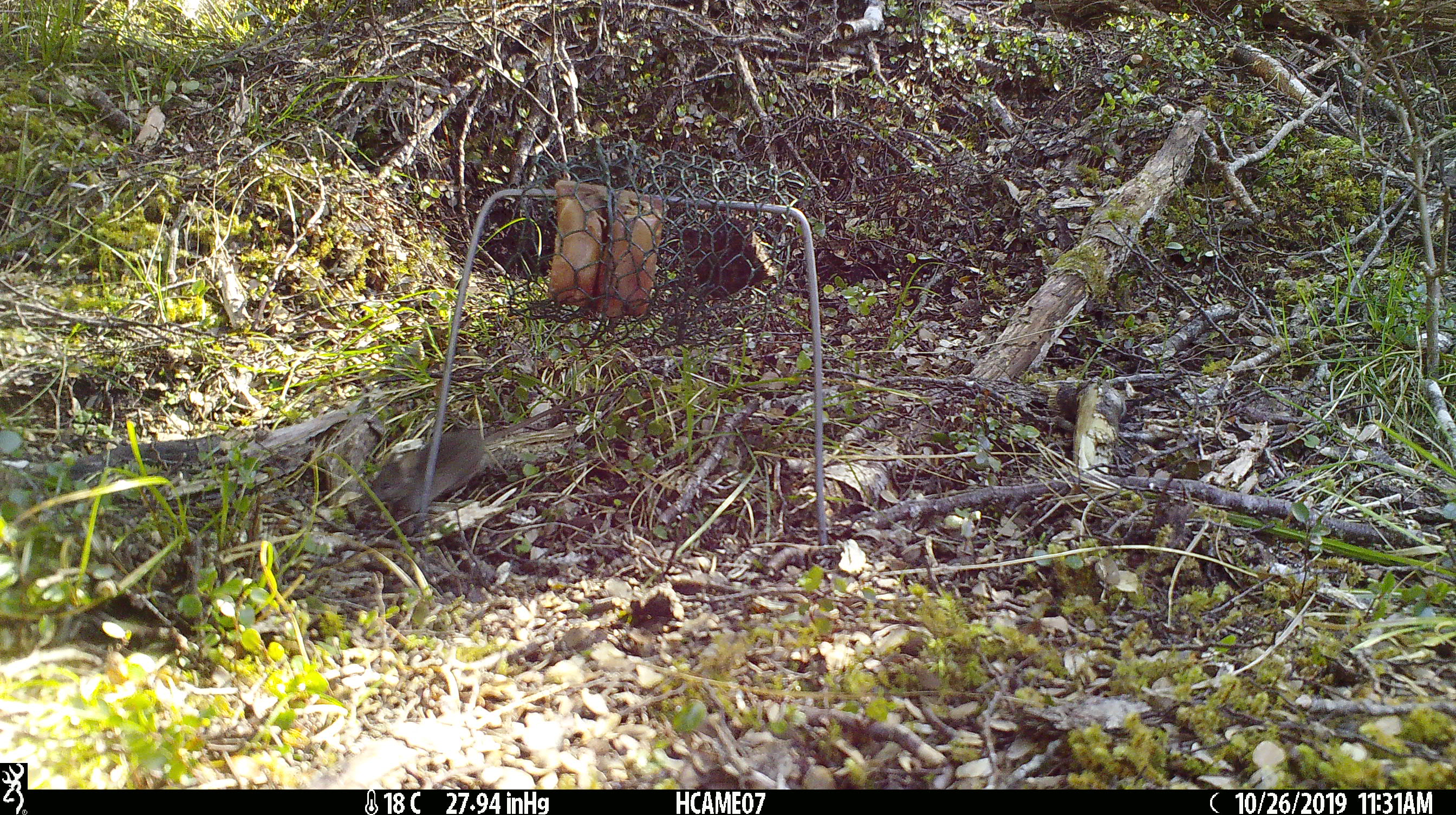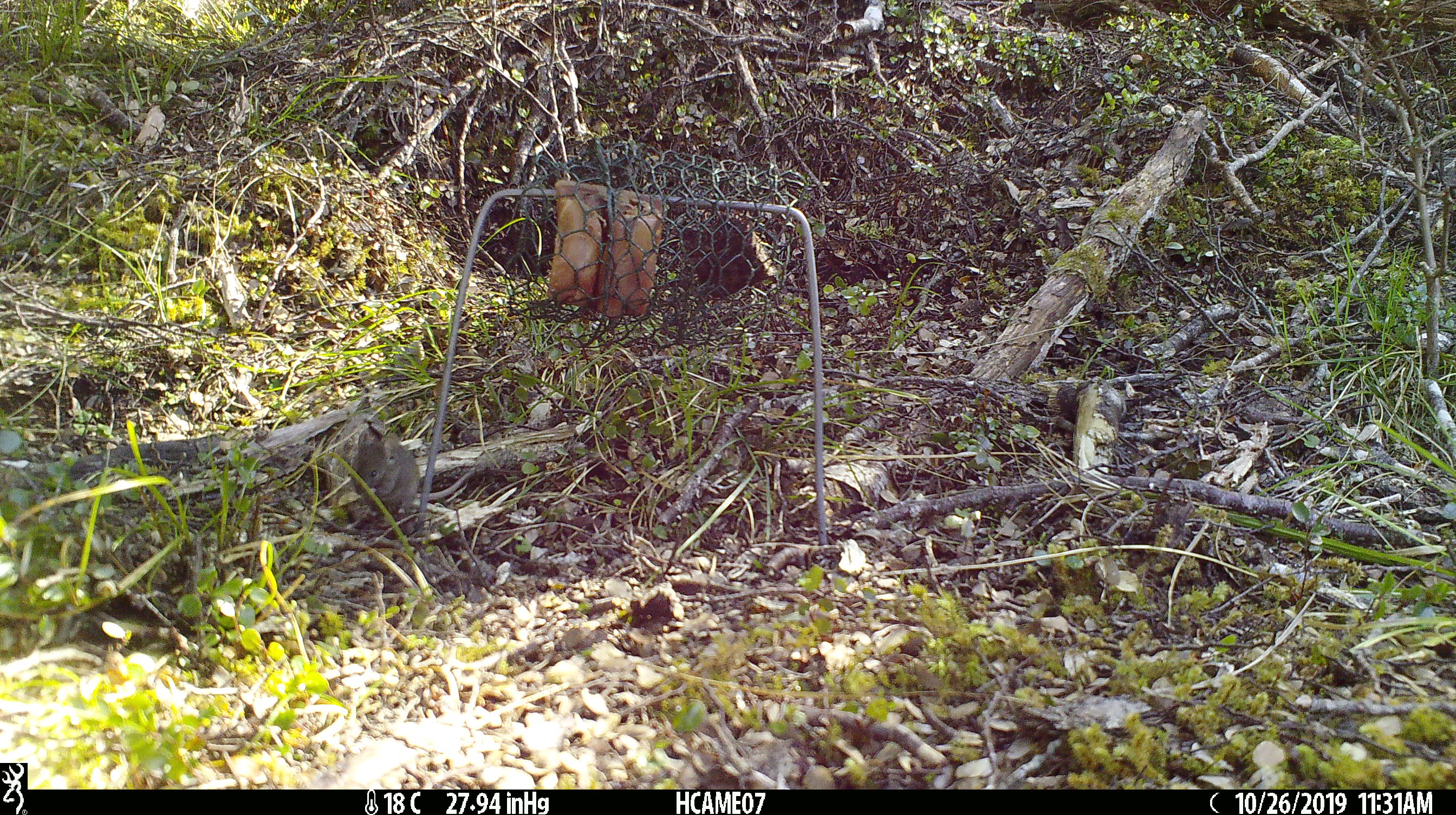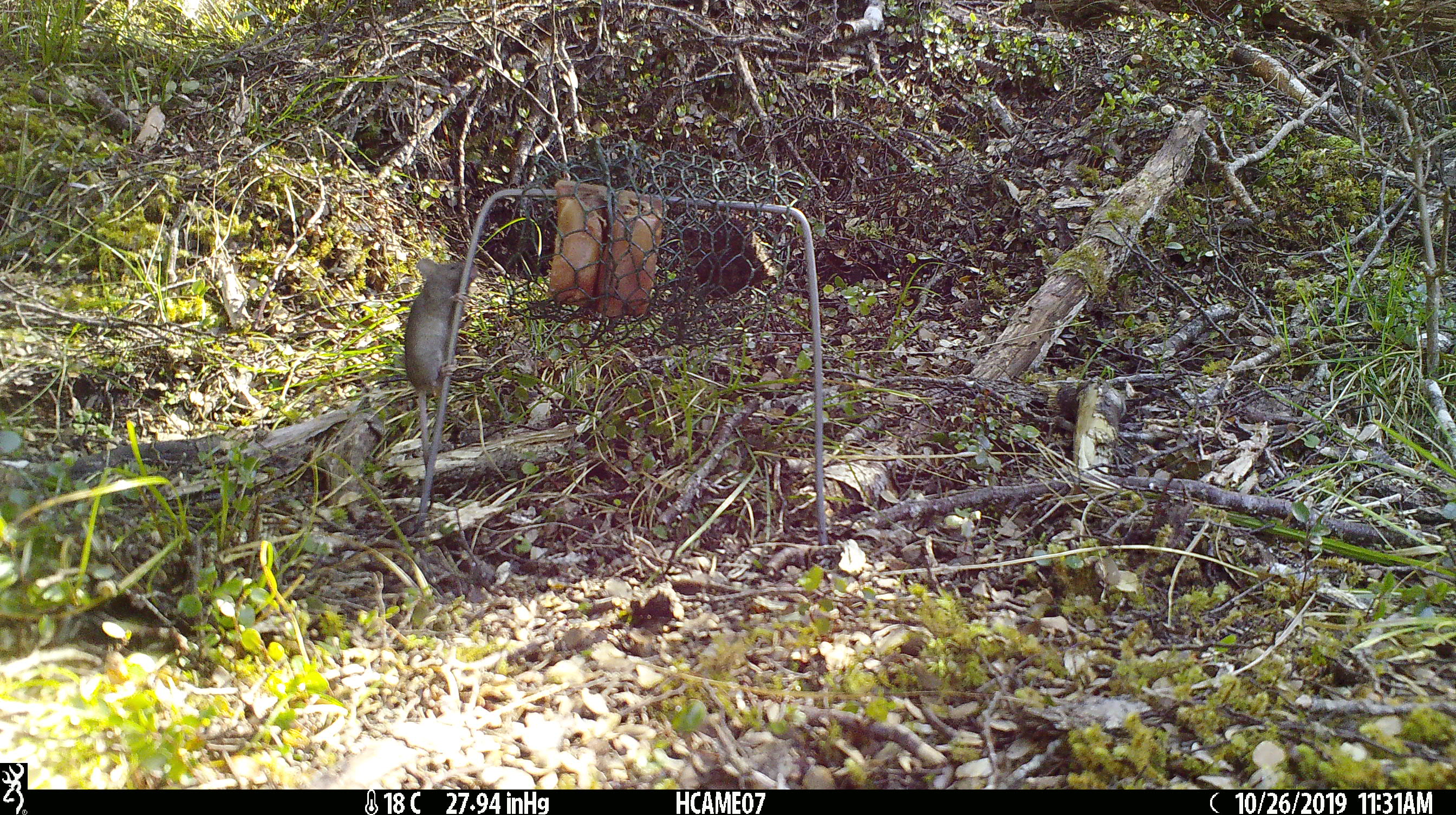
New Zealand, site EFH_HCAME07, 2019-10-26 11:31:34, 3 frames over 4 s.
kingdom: Animalia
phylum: Chordata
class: Mammalia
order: Rodentia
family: Muridae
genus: Mus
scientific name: Mus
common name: mouse